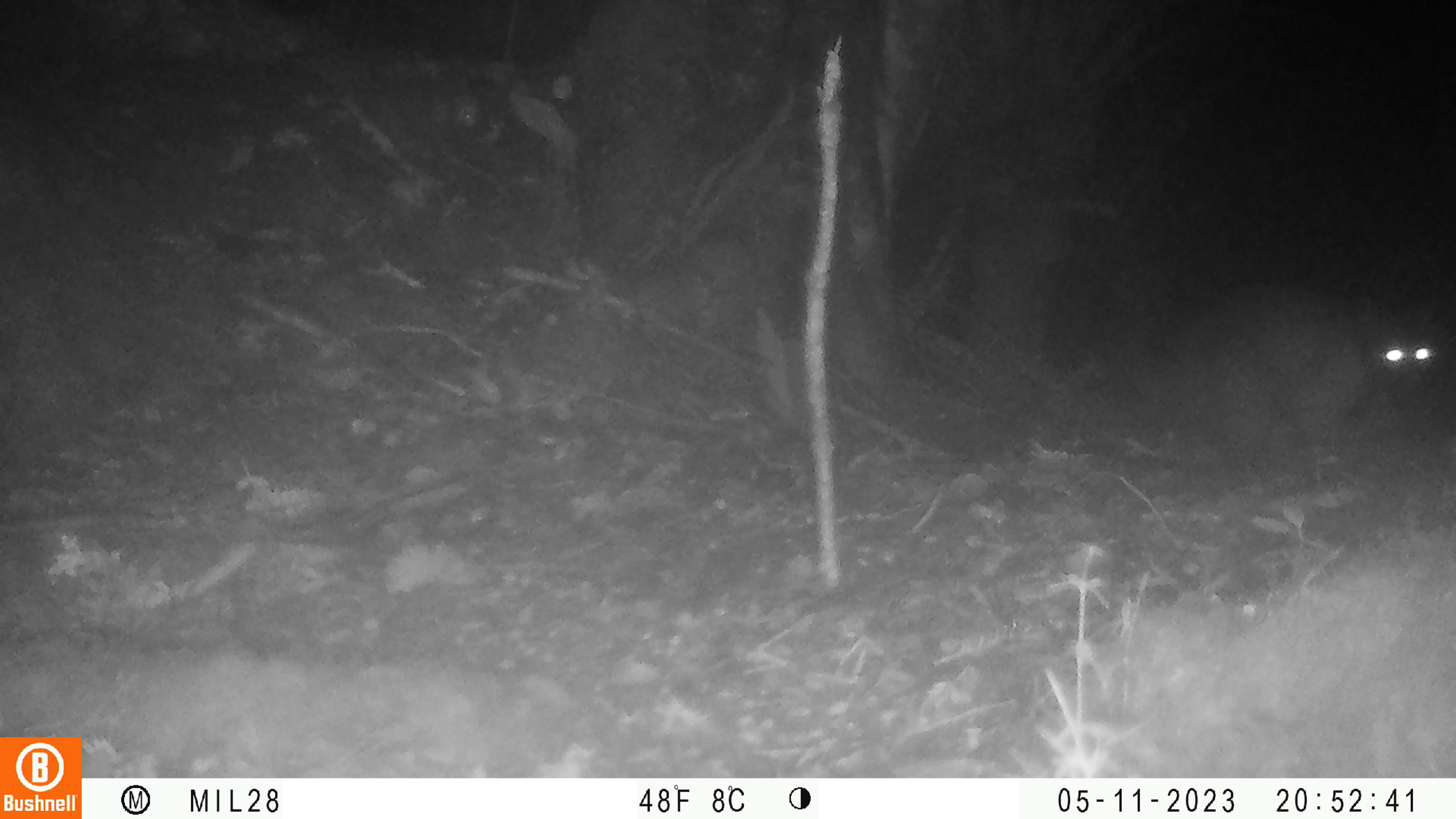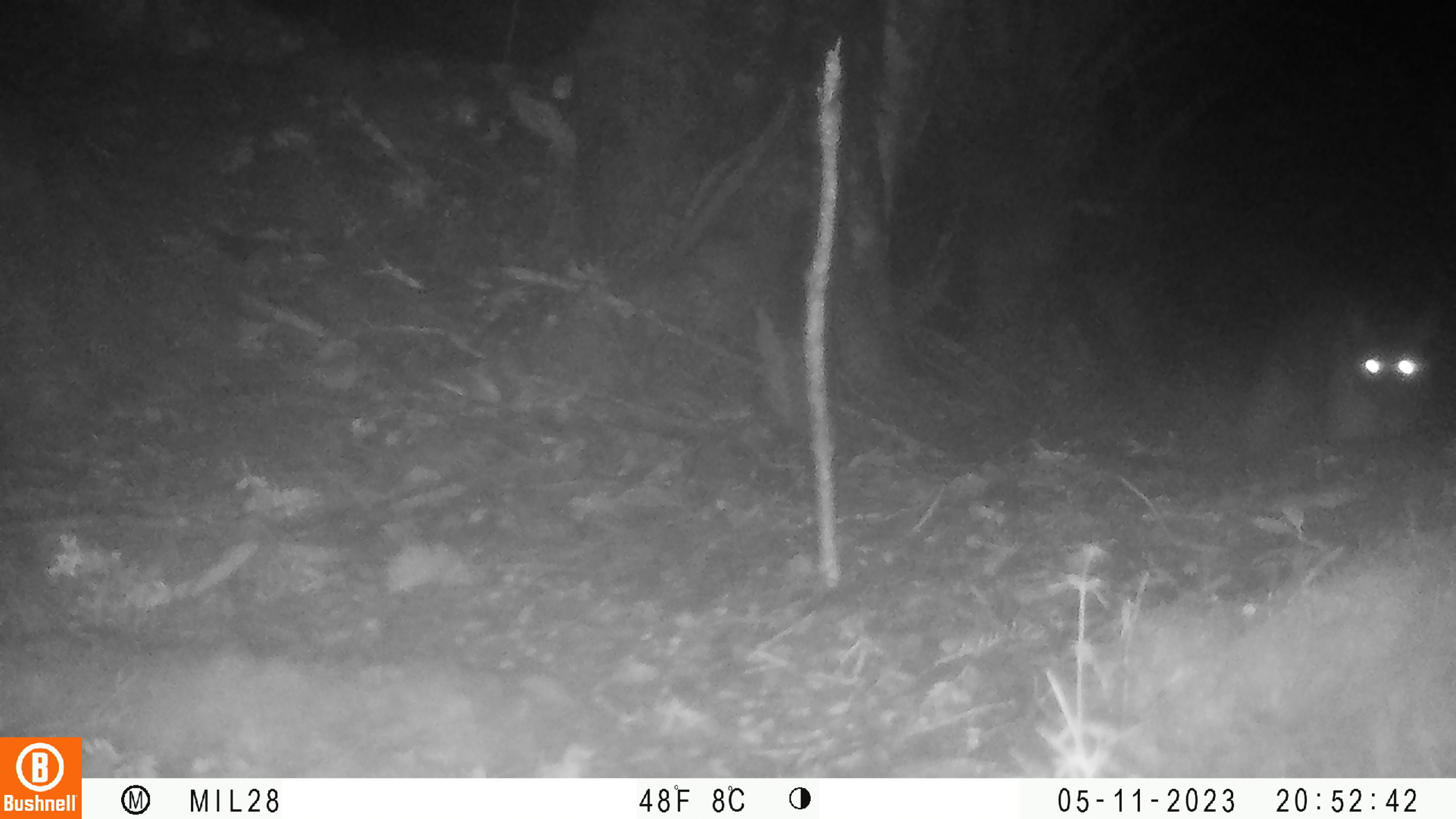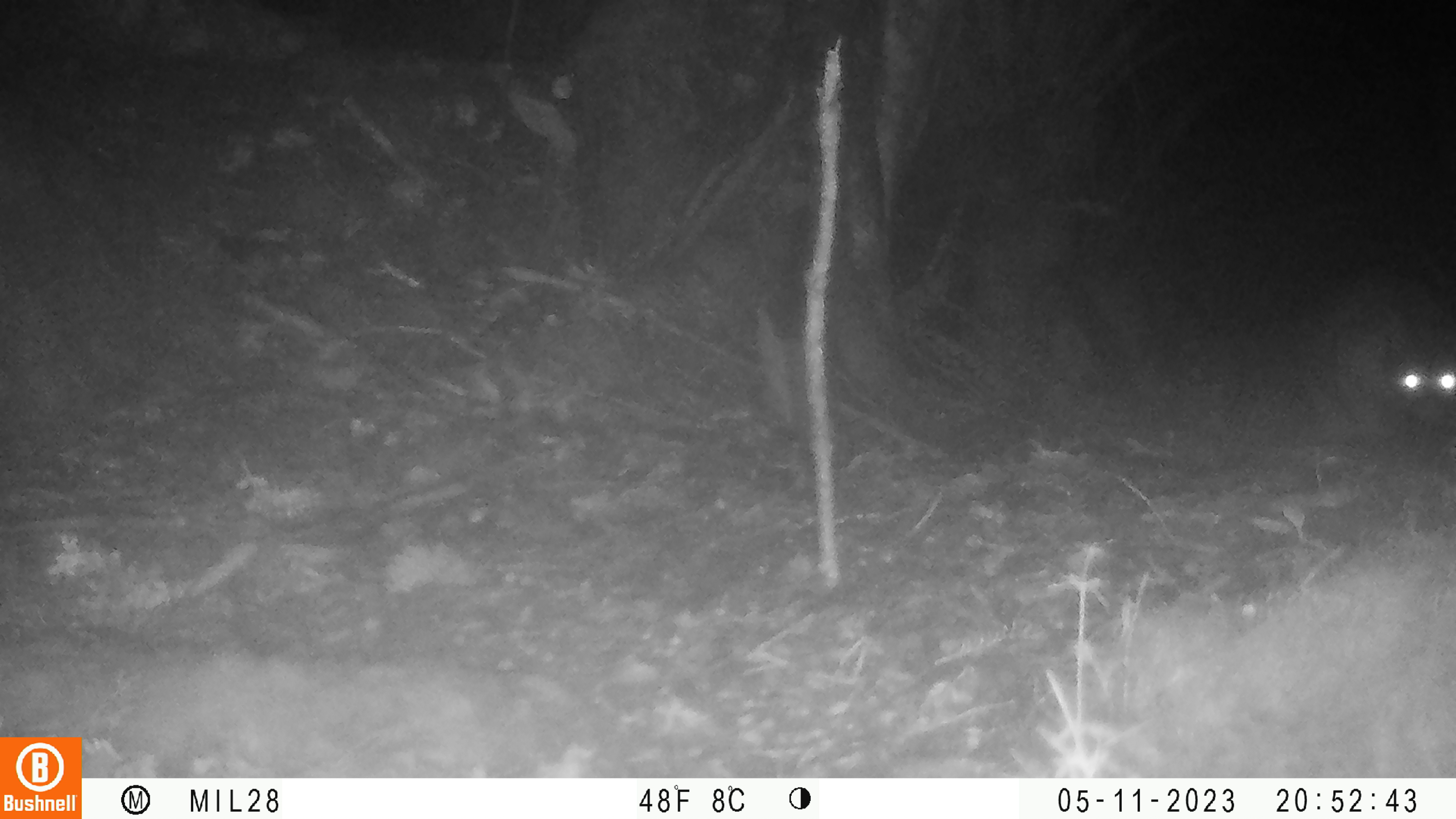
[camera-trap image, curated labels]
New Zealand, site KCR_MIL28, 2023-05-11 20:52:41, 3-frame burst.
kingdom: Animalia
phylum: Chordata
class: Mammalia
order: Diprotodontia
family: Phalangeridae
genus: Trichosurus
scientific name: Trichosurus vulpecula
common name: common brushtail possum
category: possum